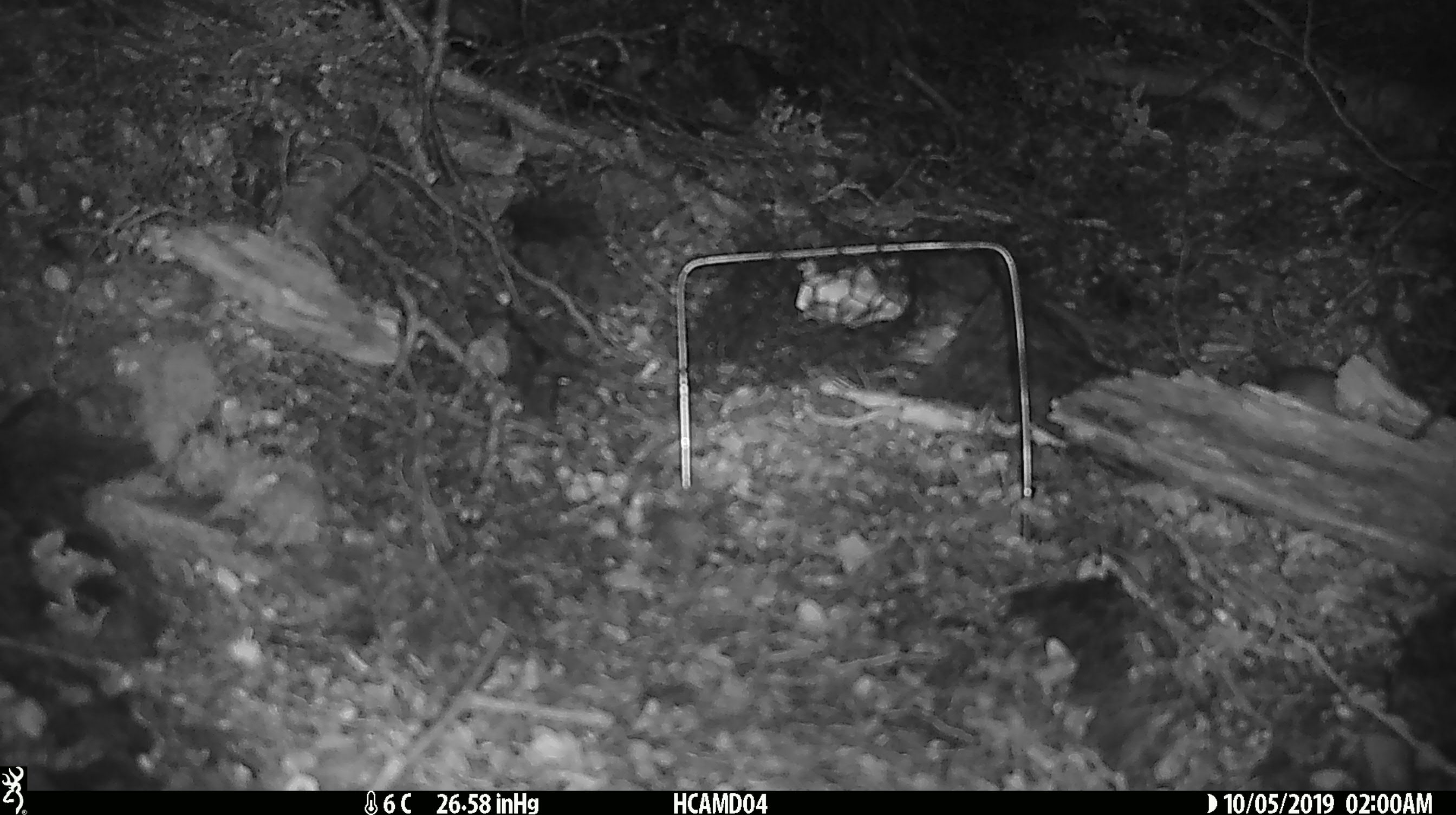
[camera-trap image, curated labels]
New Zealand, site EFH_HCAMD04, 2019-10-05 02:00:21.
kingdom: Animalia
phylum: Chordata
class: Mammalia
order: Rodentia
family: Muridae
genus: Mus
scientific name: Mus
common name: mouse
Mouse (Mus).